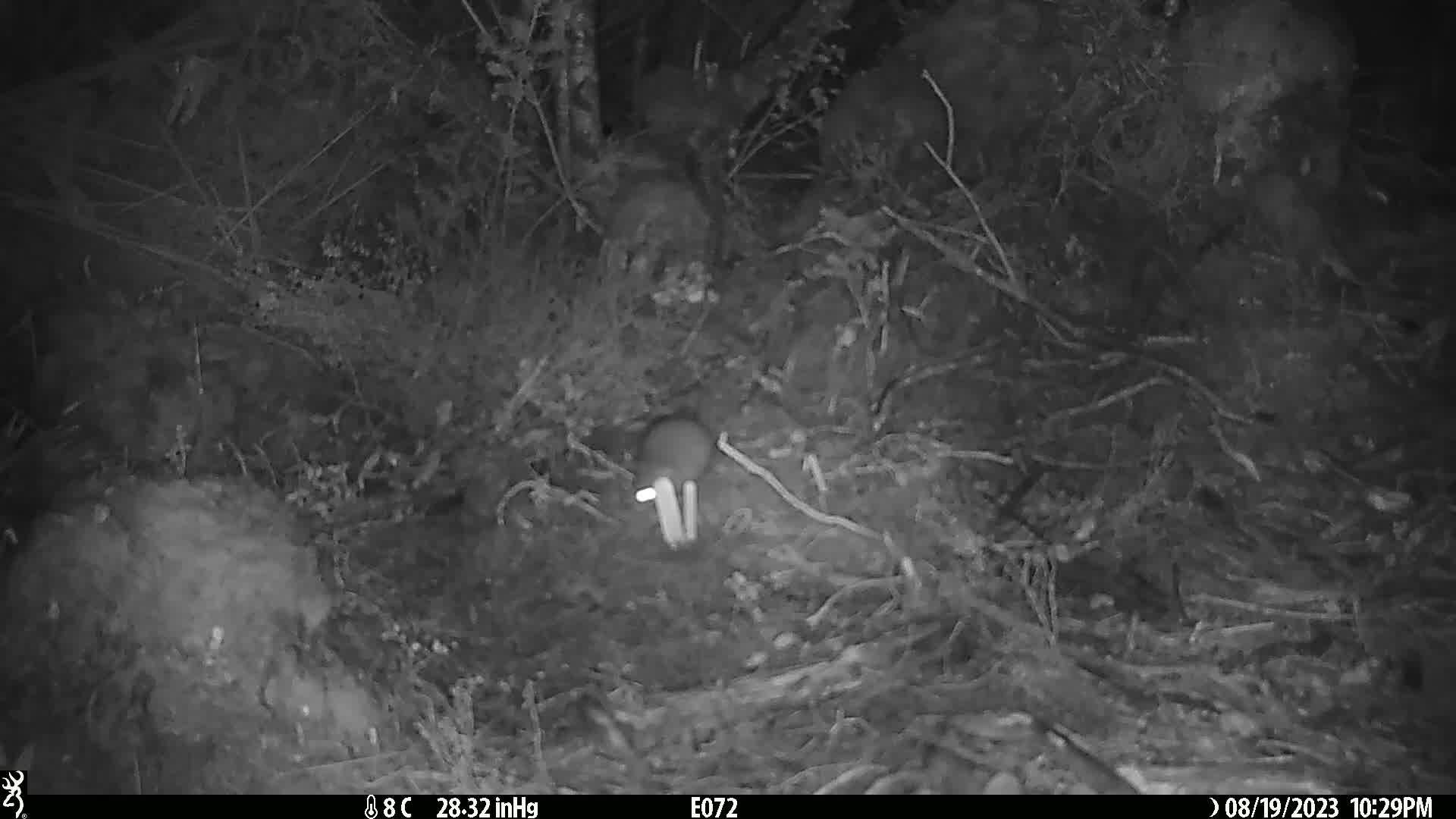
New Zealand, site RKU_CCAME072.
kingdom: Animalia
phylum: Chordata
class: Mammalia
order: Rodentia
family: Muridae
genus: Rattus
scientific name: Rattus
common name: rat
Rat (Rattus).